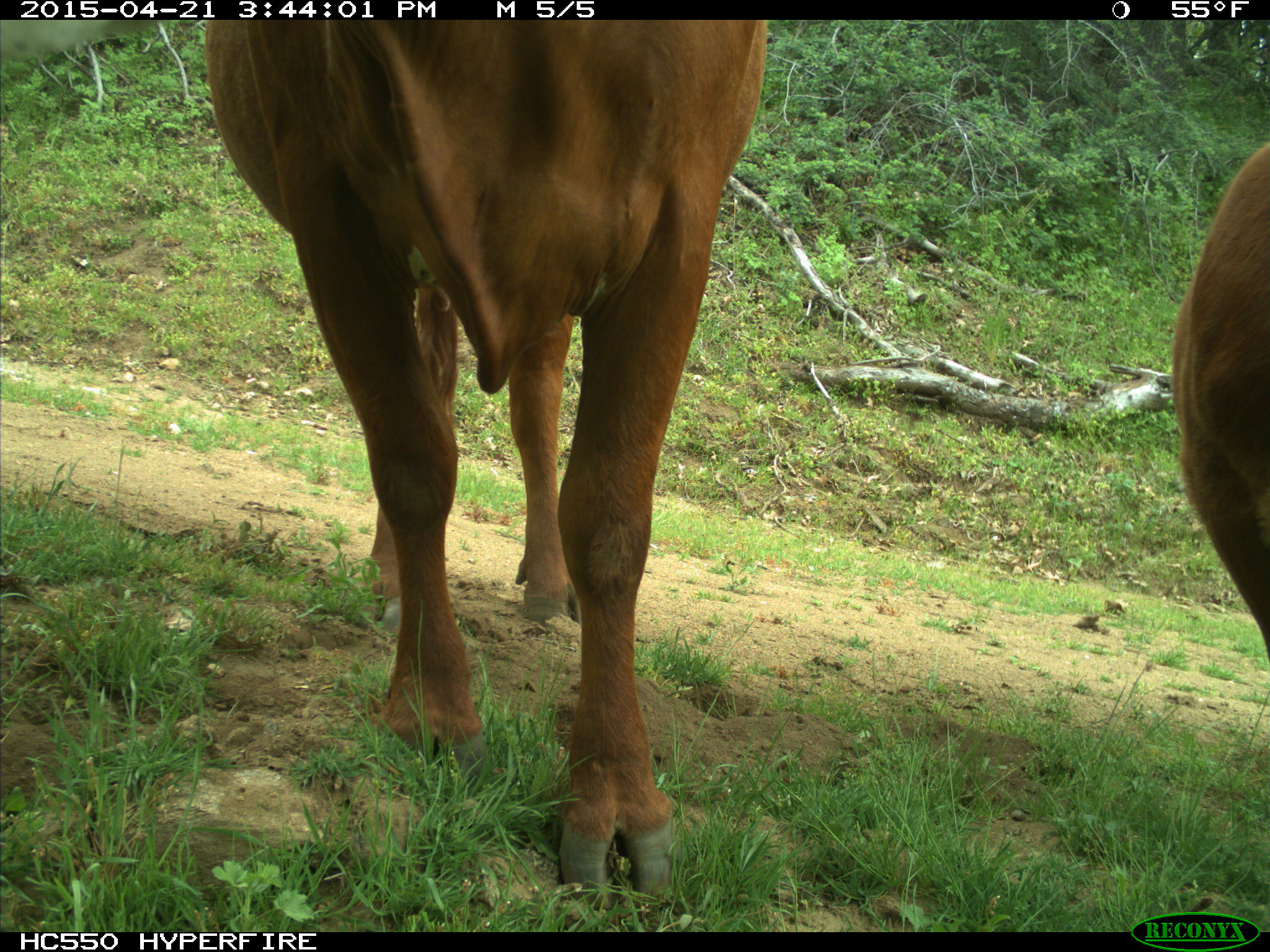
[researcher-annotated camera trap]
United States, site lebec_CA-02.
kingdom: Animalia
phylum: Chordata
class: Mammalia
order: Artiodactyla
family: Bovidae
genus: Bos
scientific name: Bos taurus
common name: domestic cow